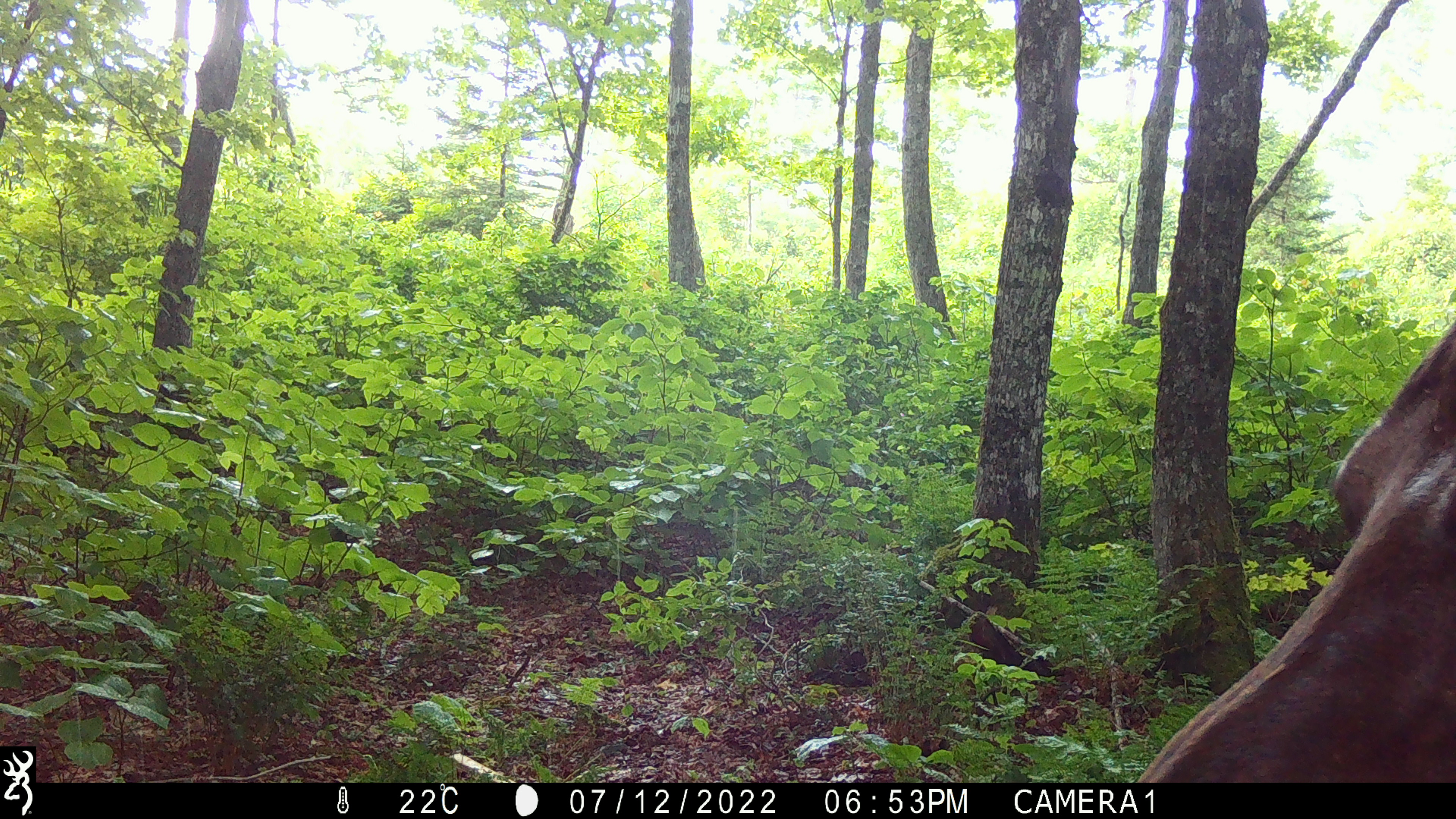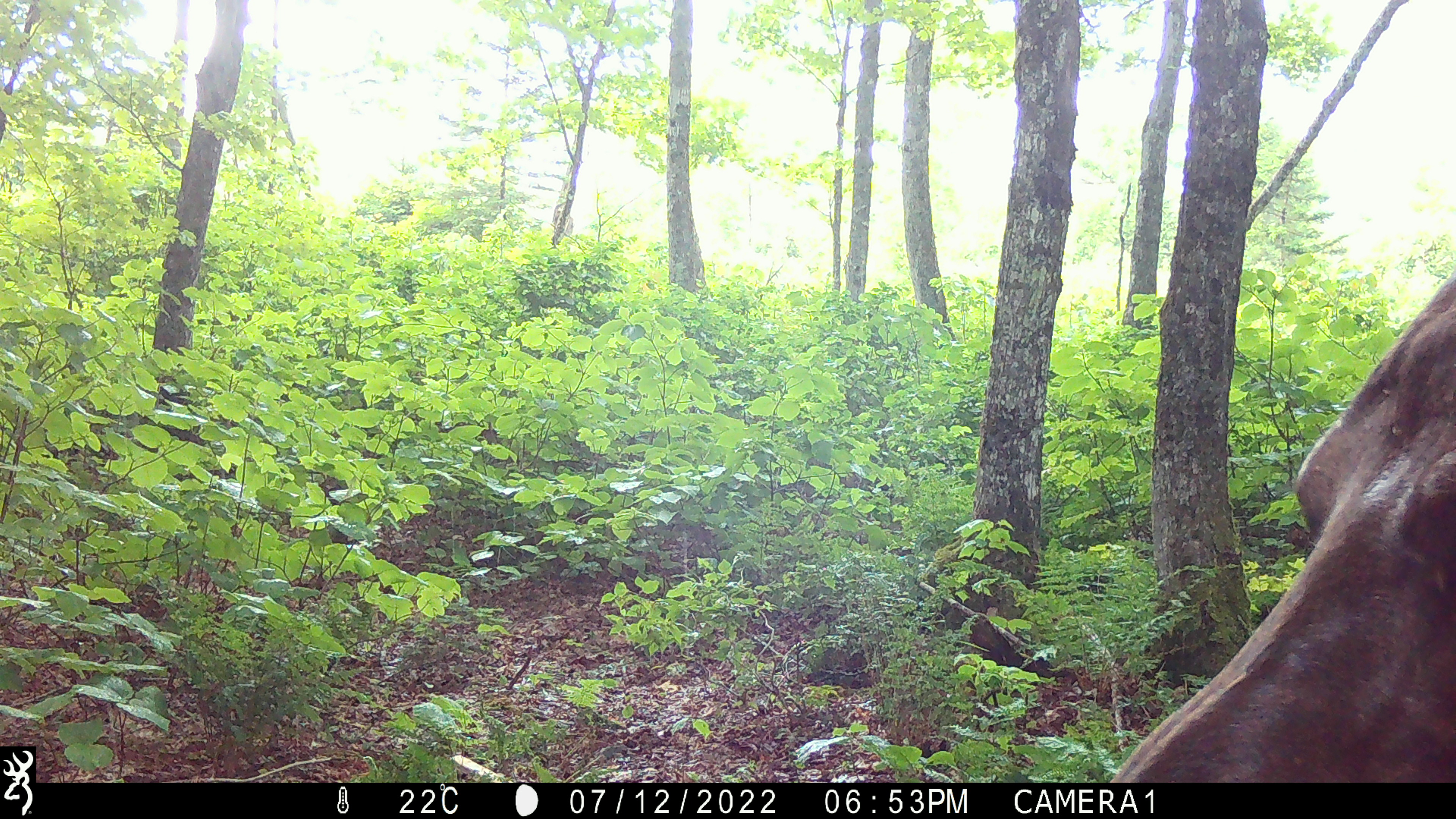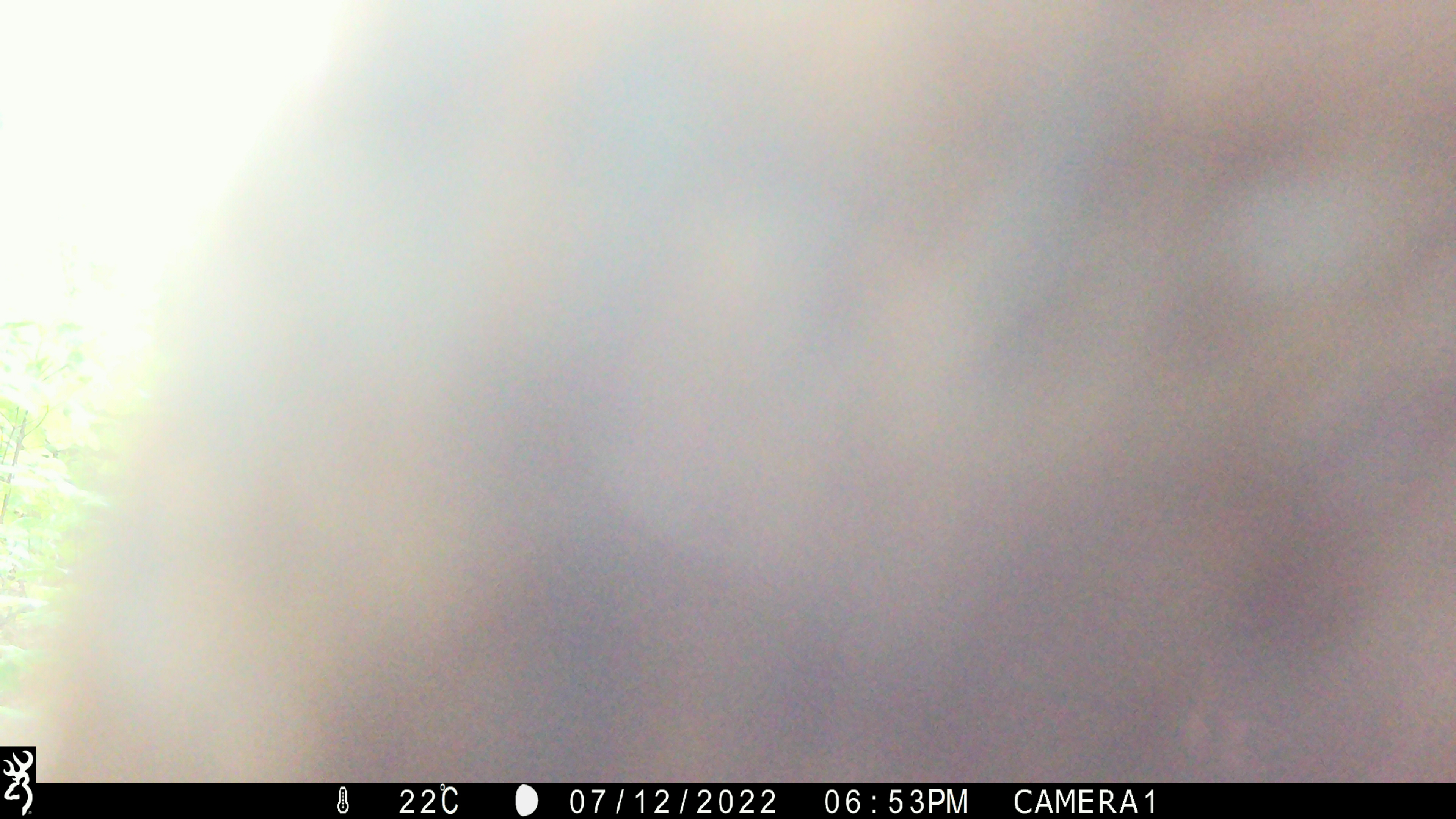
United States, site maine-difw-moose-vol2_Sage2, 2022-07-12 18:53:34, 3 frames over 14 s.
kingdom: Animalia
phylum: Chordata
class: Mammalia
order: Artiodactyla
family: Cervidae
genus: Alces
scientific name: Alces alces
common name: moose